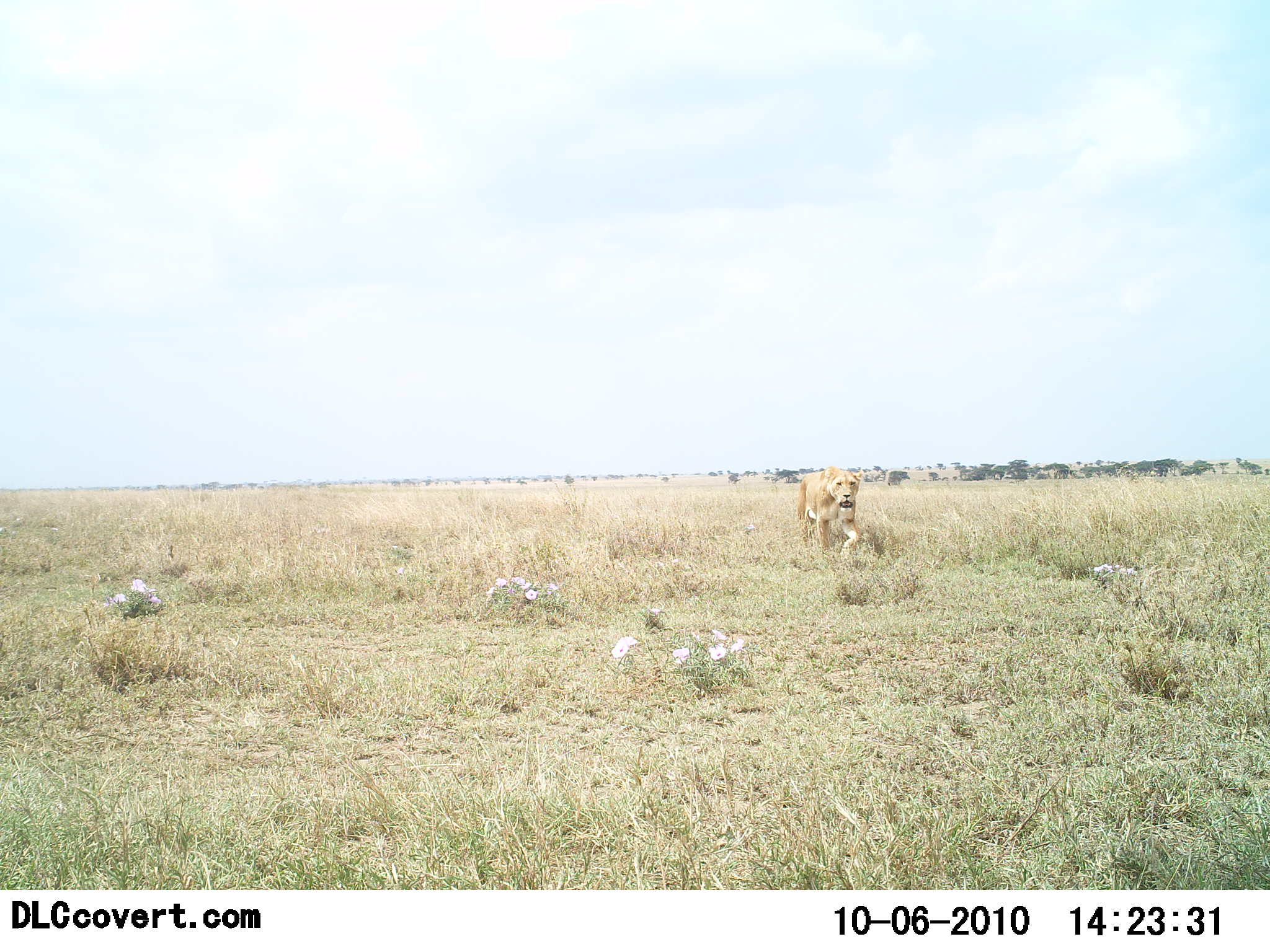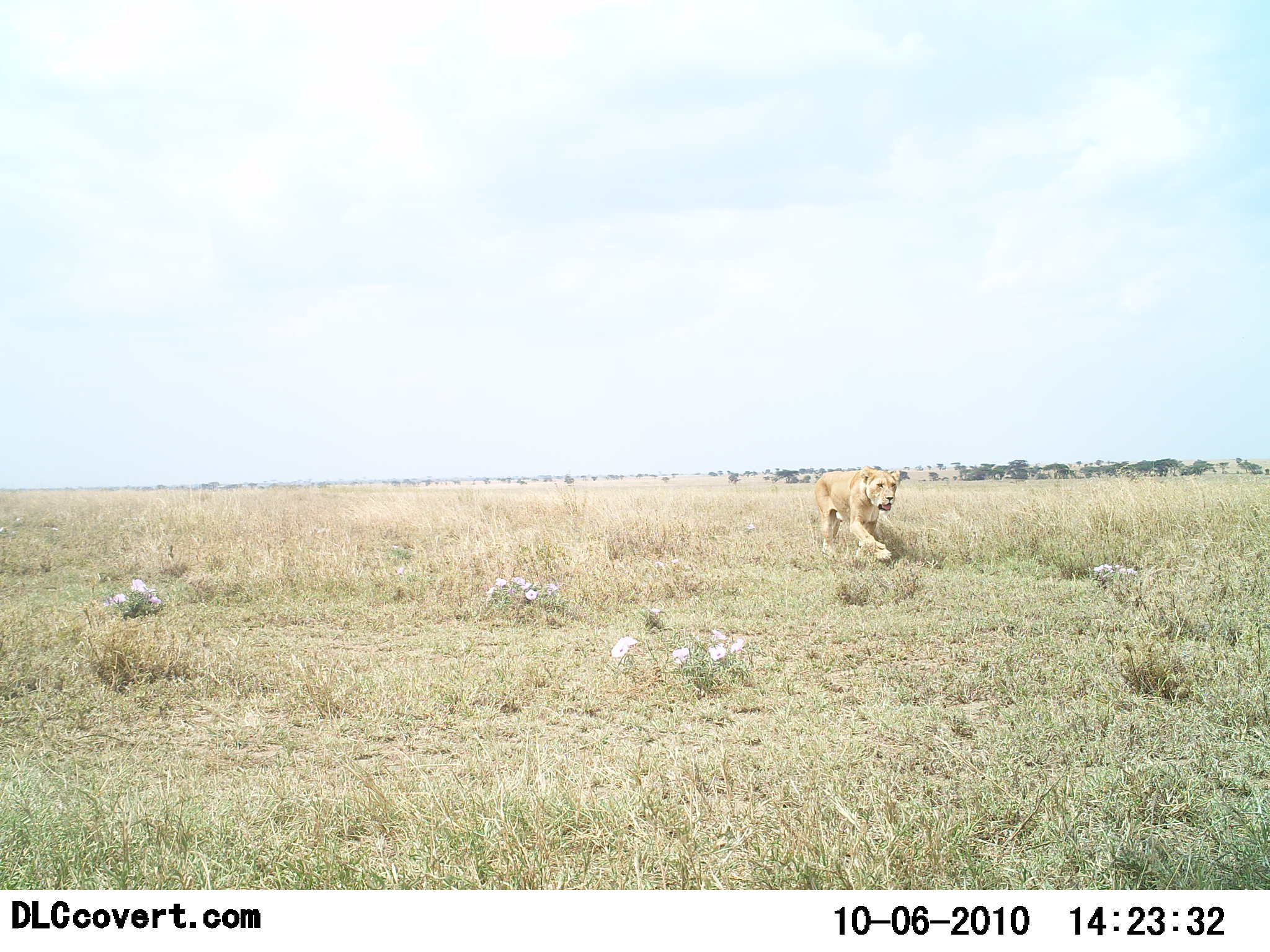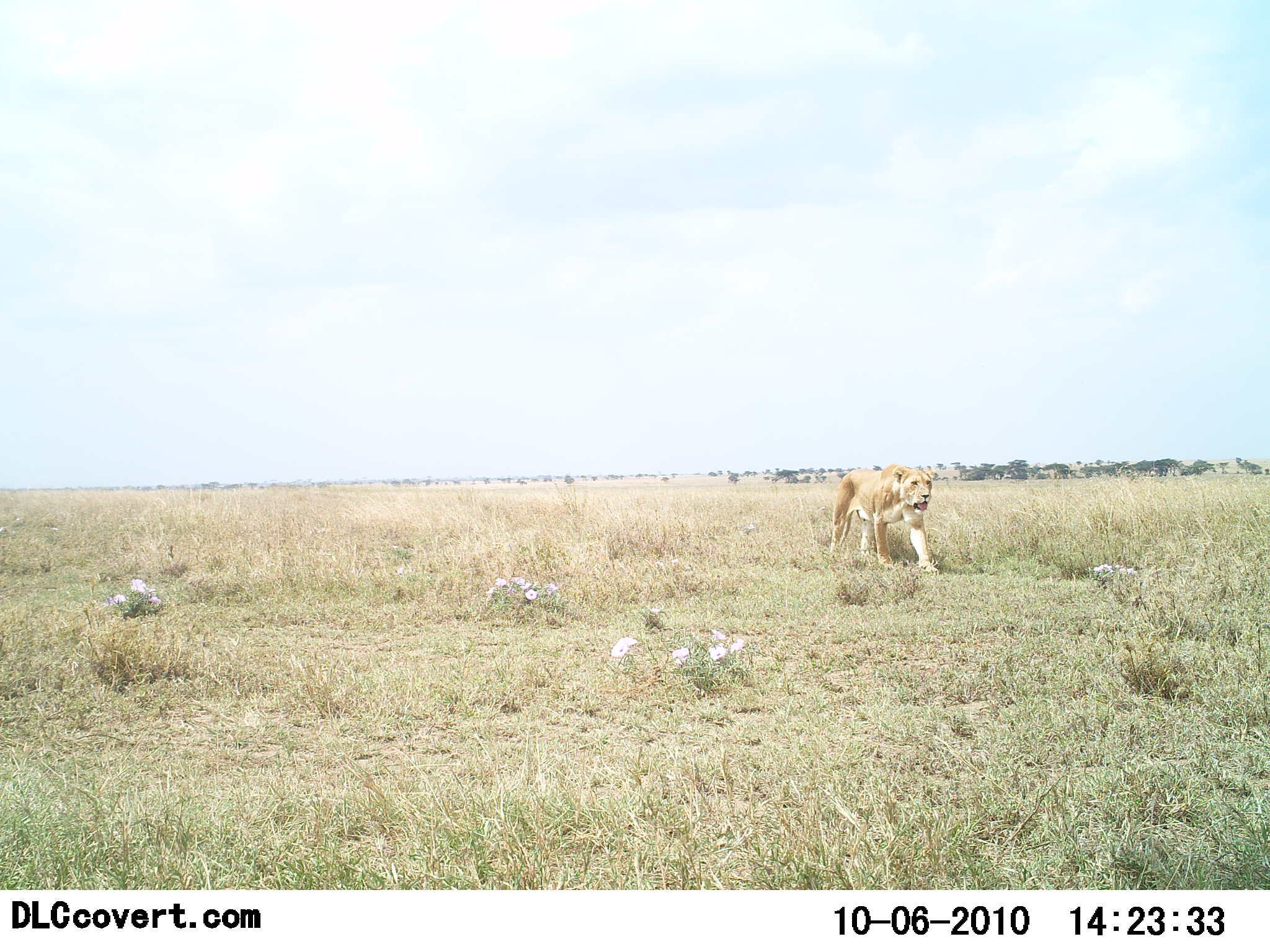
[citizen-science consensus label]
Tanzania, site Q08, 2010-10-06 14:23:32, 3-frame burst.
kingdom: Animalia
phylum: Chordata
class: Mammalia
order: Carnivora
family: Felidae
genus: Panthera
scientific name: Panthera leo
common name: lion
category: lionfemale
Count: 1.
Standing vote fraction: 0%.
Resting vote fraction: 0%.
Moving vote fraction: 100%.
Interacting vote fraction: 0%.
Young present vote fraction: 0%.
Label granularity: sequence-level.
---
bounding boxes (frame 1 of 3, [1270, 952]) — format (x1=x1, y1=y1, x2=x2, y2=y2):
animal: (x1=797, y1=467, x2=863, y2=556)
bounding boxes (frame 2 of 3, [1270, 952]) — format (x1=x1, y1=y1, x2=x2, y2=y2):
animal: (x1=812, y1=466, x2=901, y2=562)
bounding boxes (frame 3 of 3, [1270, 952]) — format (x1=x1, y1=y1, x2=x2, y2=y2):
animal: (x1=829, y1=463, x2=939, y2=576)